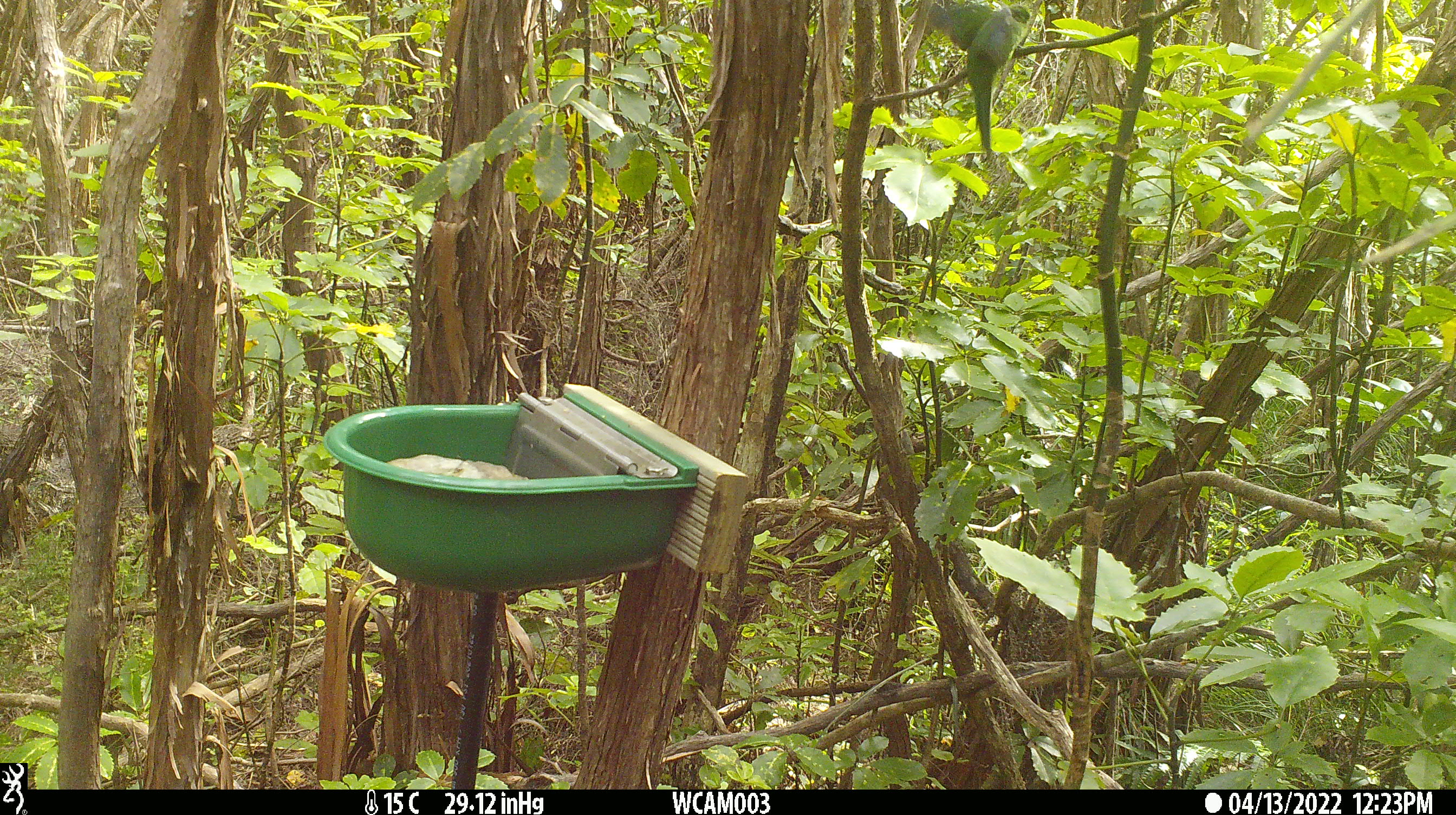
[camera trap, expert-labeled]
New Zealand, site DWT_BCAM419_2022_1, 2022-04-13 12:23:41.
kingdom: Animalia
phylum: Chordata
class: Aves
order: Psittaciformes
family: Psittaculidae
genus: Cyanoramphus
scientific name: Cyanoramphus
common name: parakeet